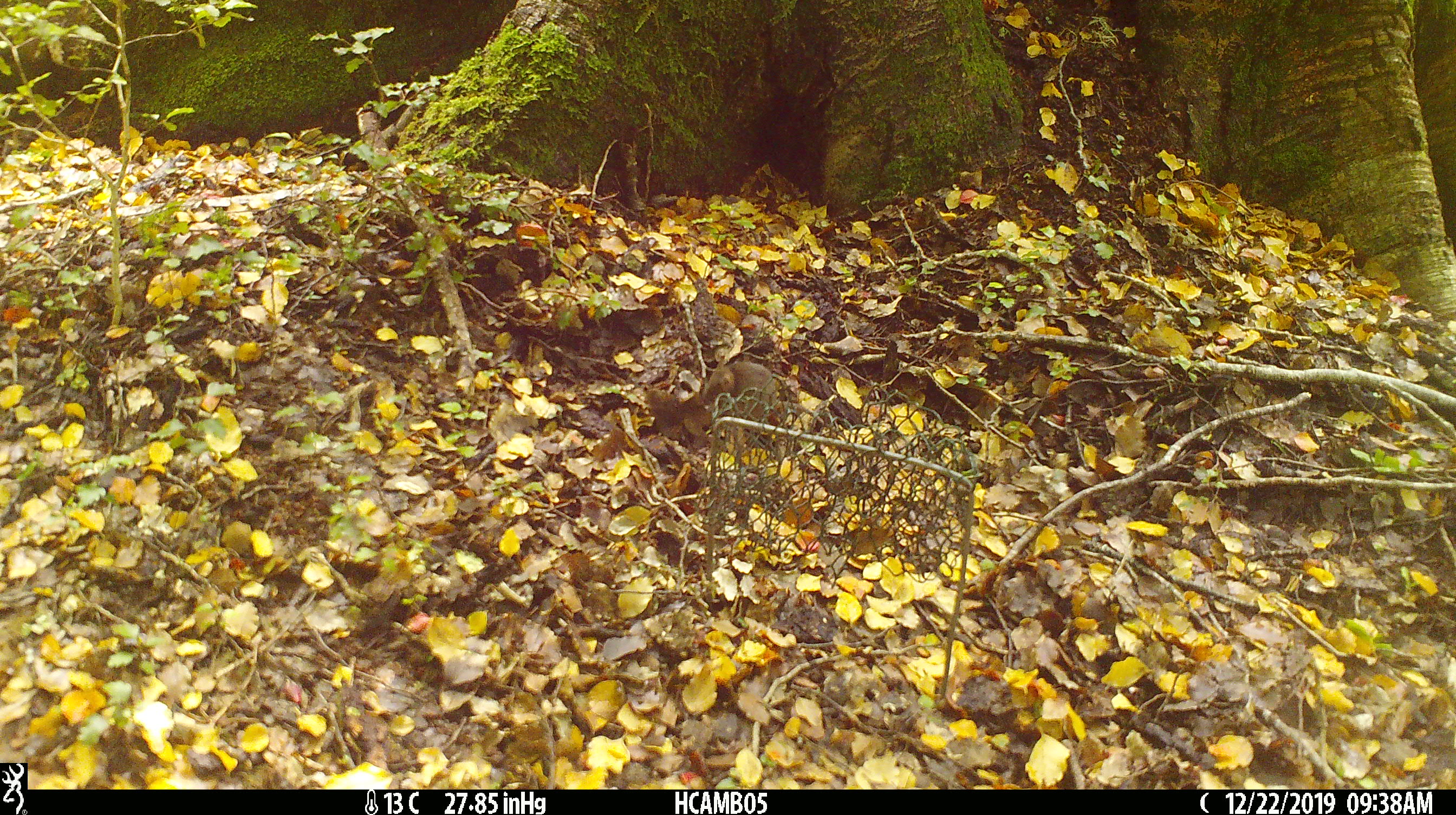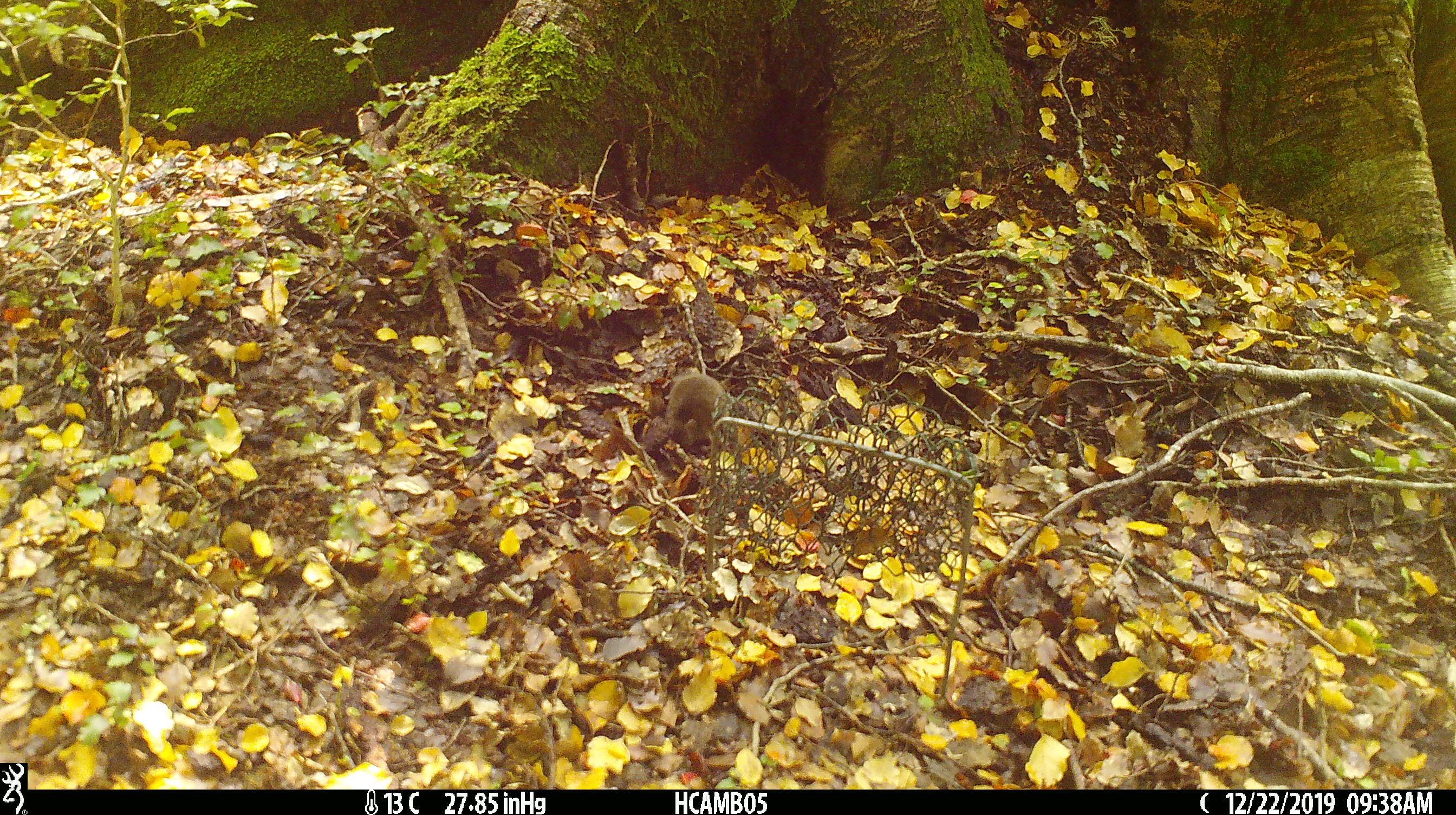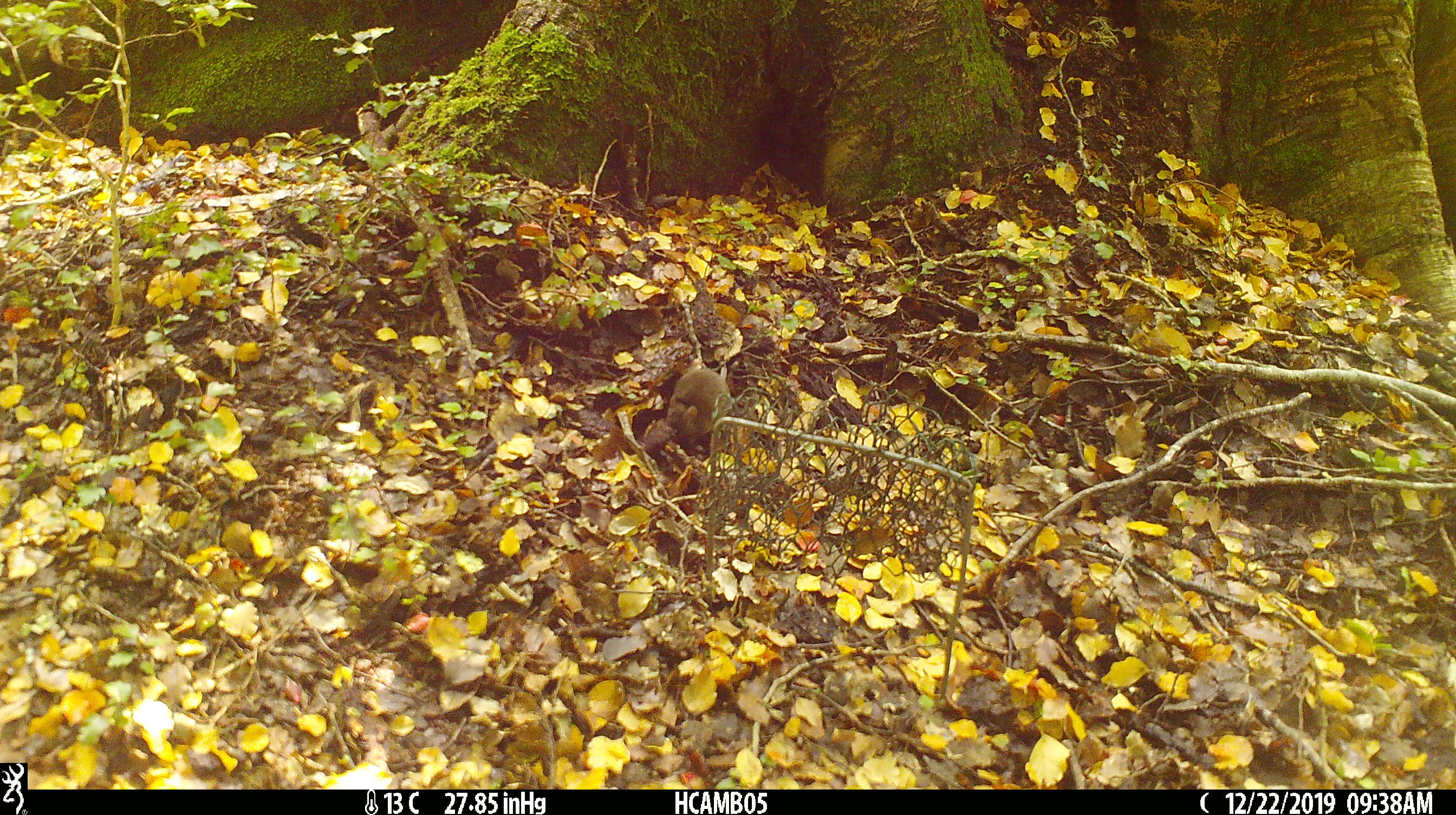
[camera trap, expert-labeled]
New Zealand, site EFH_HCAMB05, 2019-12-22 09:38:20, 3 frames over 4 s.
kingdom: Animalia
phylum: Chordata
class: Mammalia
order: Rodentia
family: Muridae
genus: Mus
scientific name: Mus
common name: mouse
Mouse (Mus).